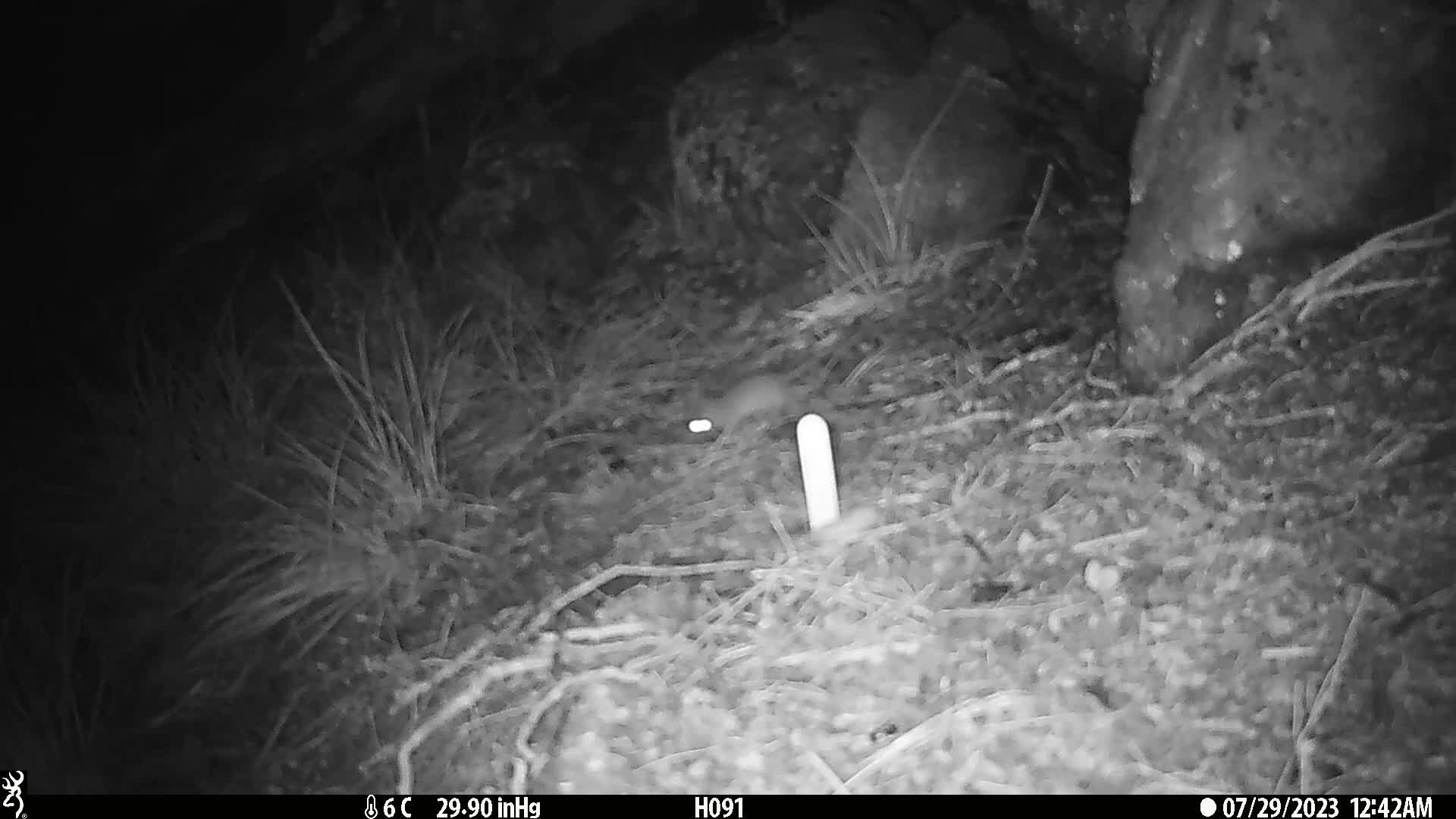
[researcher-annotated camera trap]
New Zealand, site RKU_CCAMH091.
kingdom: Animalia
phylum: Chordata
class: Mammalia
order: Rodentia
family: Muridae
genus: Rattus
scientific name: Rattus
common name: rat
Rat (Rattus).